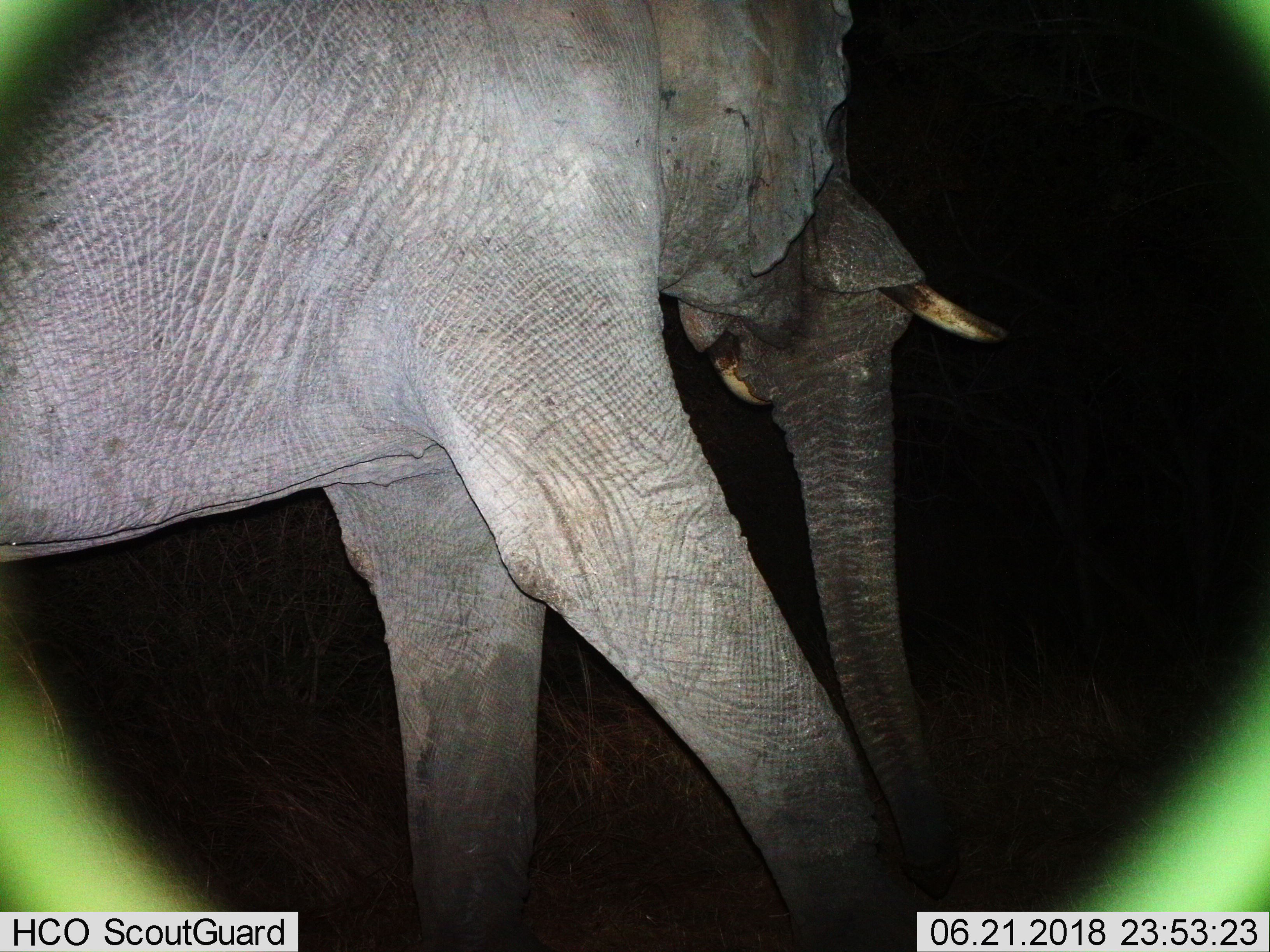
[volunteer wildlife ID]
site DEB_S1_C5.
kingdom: Animalia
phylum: Chordata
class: Mammalia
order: Proboscidea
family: Elephantidae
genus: Loxodonta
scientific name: Loxodonta africana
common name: african bush elephant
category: elephant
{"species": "elephant (african bush elephant) (Loxodonta africana)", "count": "1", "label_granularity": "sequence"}